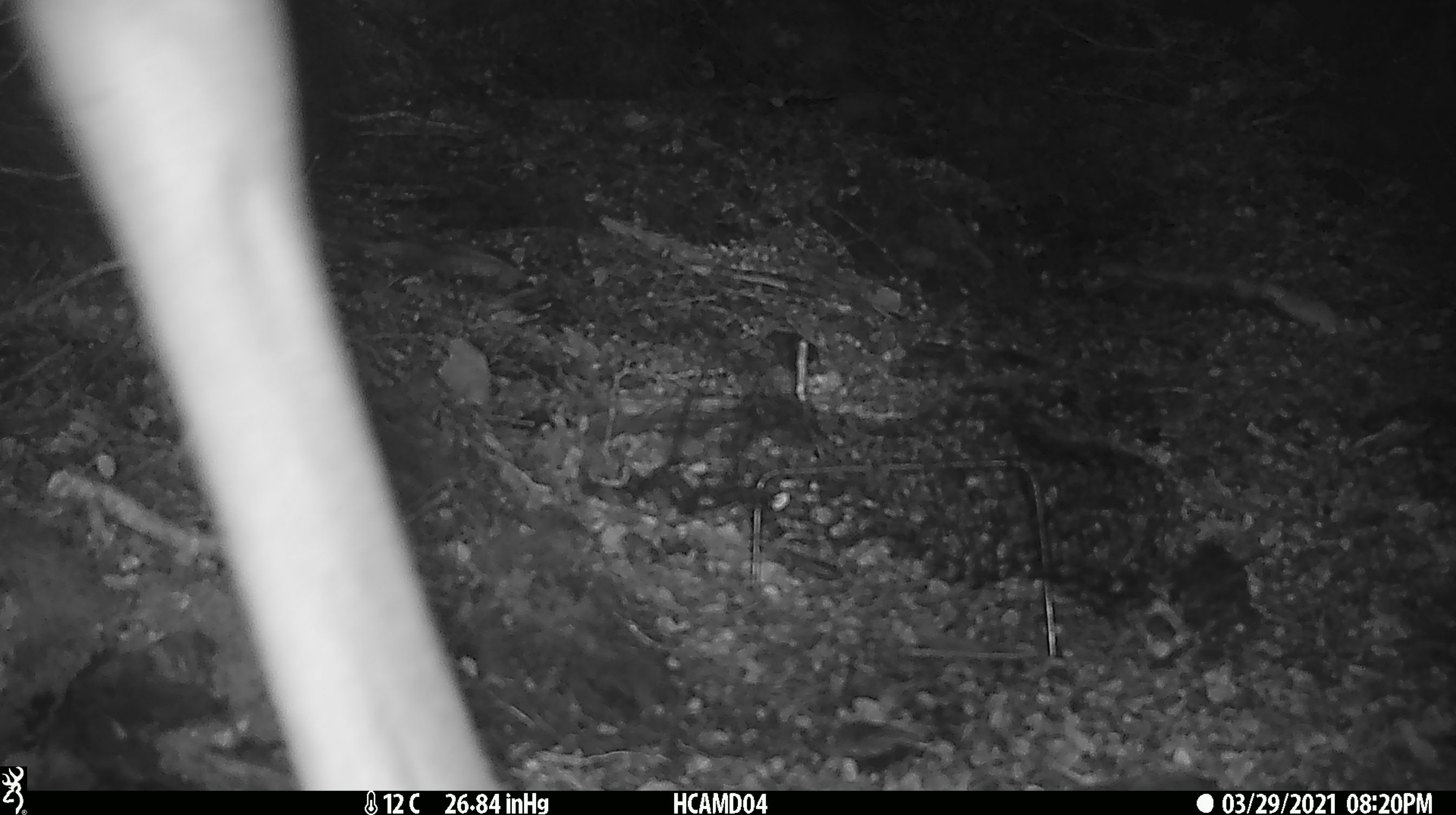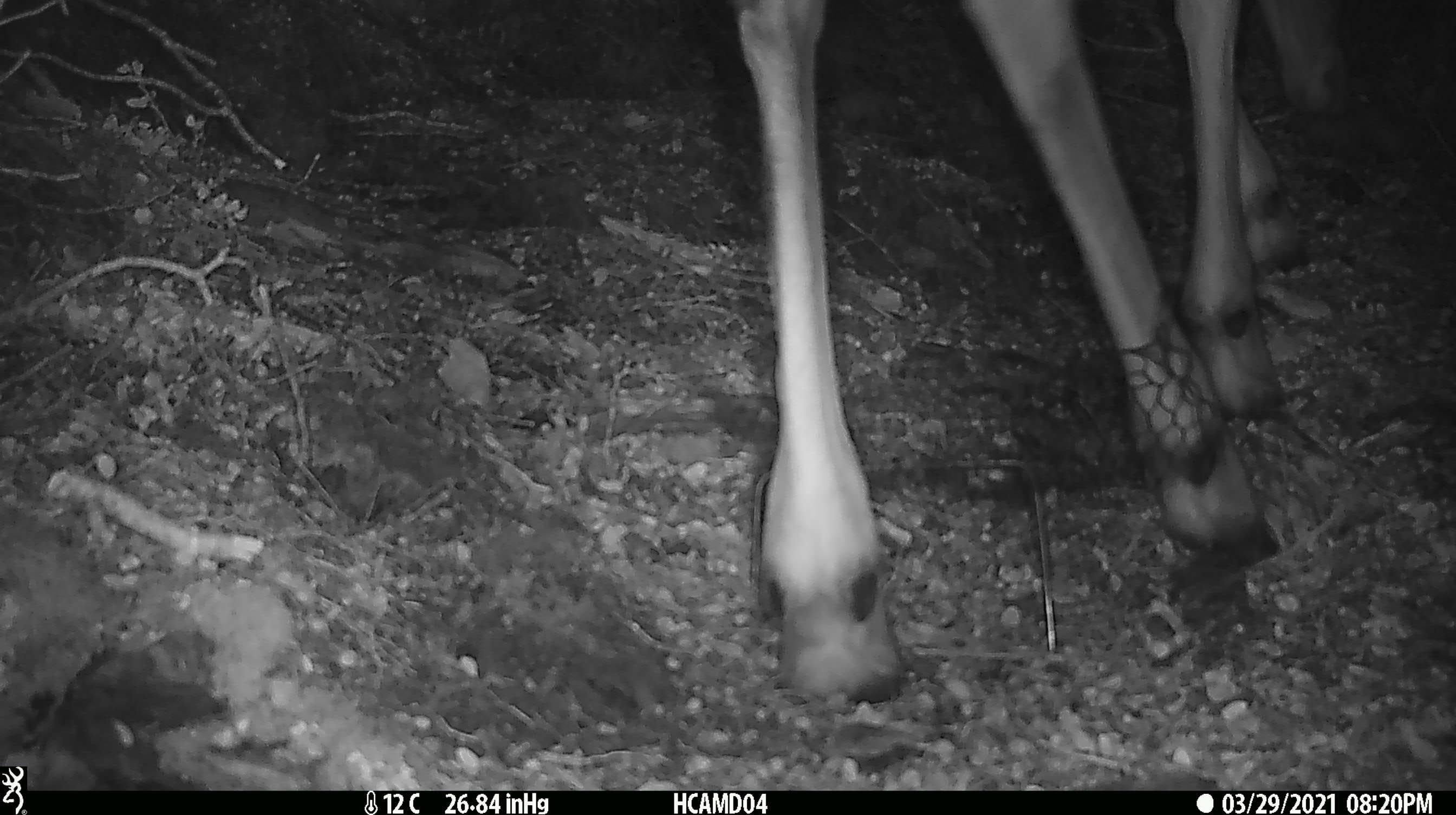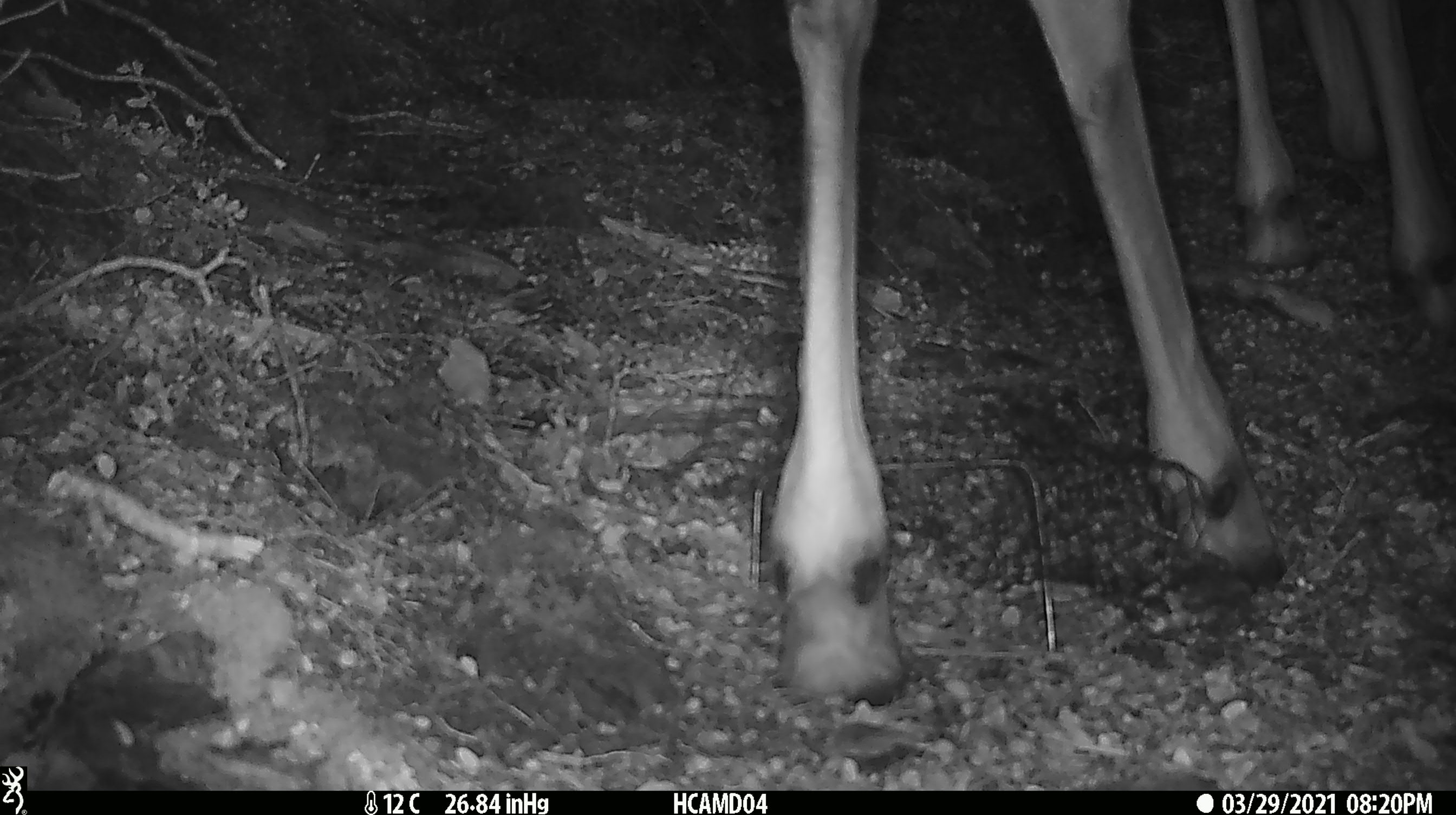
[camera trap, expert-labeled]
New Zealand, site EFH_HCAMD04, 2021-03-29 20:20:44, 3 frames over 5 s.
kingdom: Animalia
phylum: Chordata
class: Mammalia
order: Artiodactyla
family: Cervidae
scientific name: Cervidae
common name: deer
Deer (Cervidae).